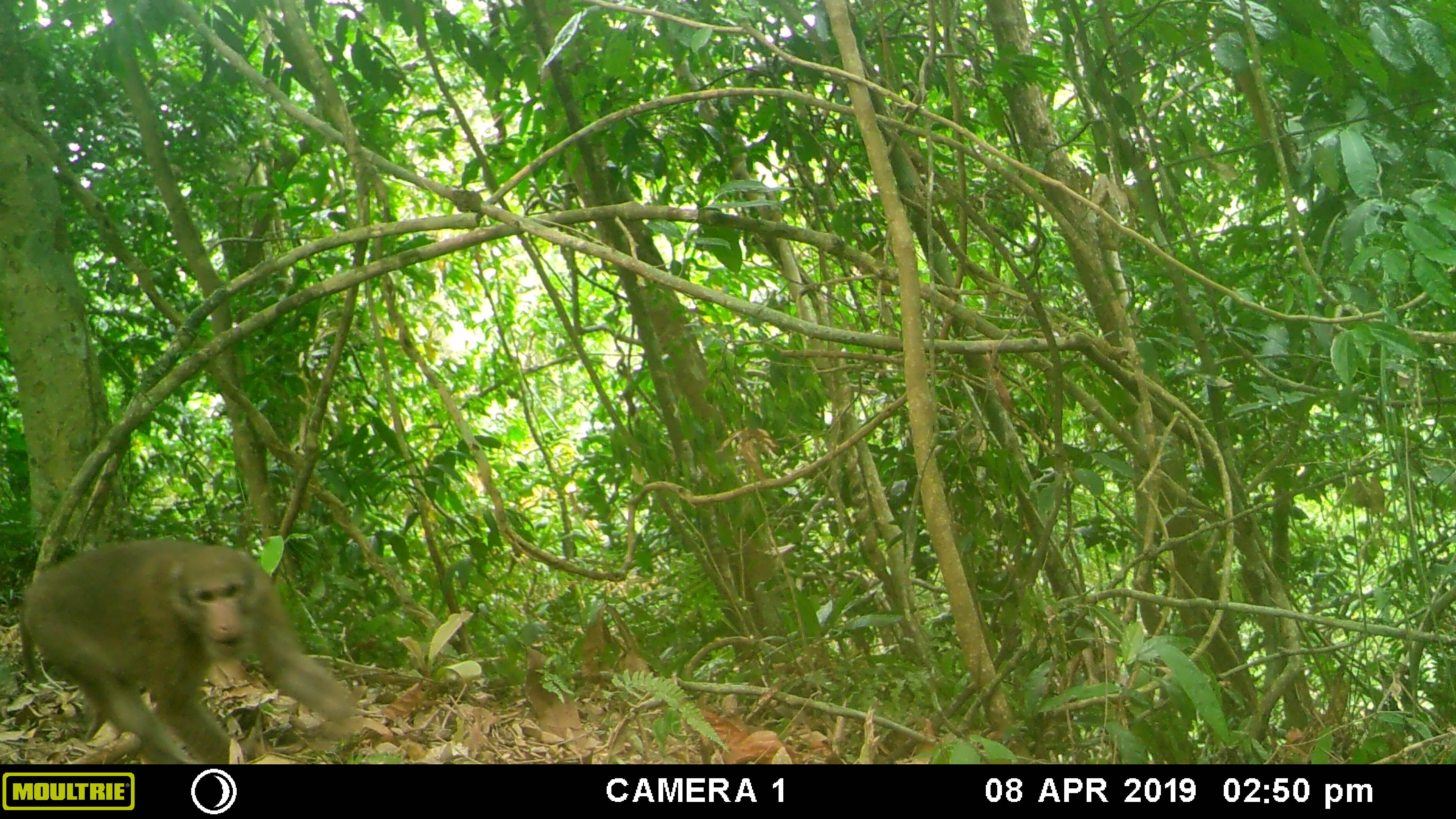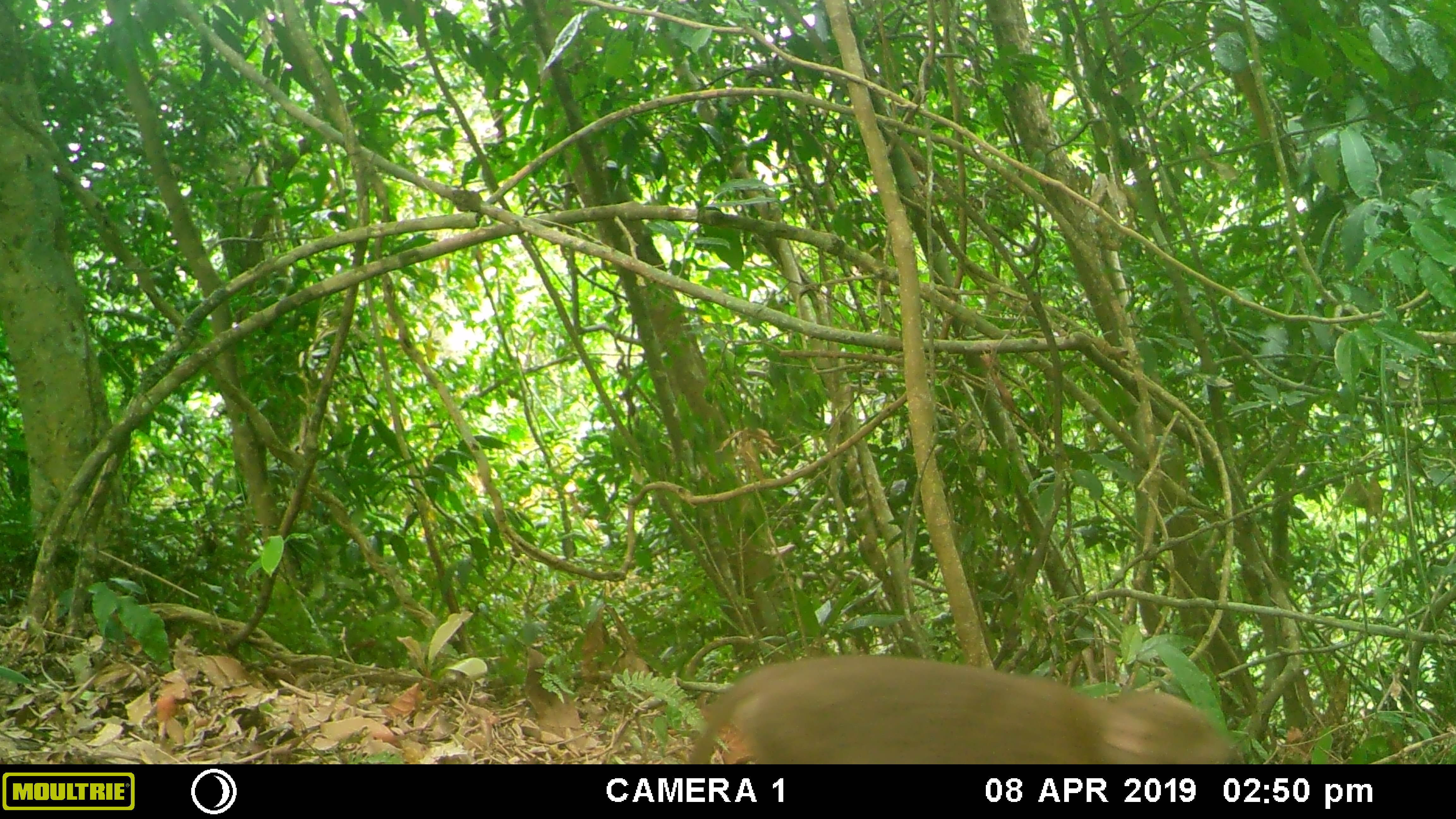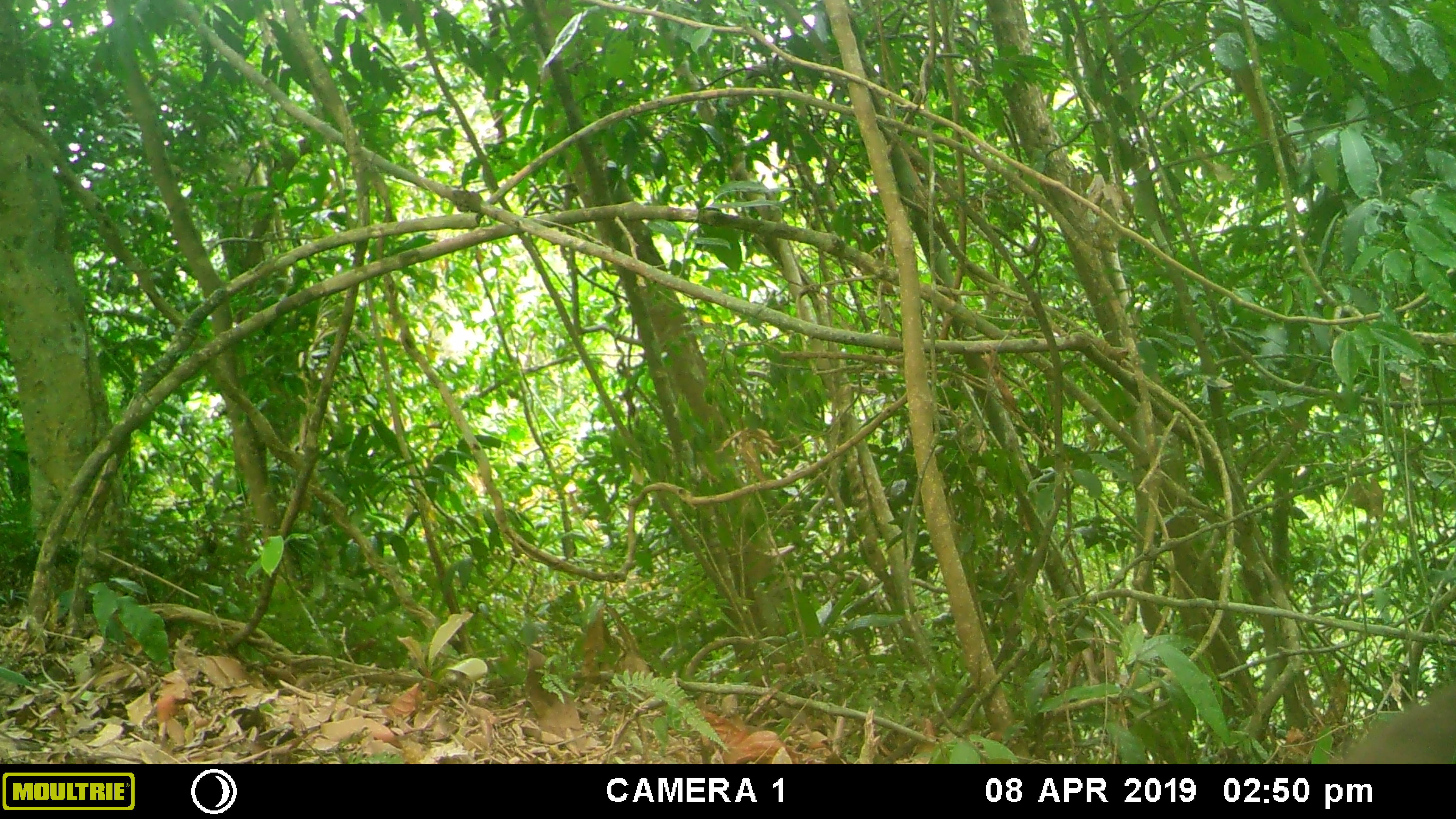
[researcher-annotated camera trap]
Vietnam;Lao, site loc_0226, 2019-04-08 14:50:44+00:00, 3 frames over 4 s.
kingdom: Animalia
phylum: Chordata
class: Mammalia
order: Primates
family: Cercopithecidae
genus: Macaca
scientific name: Macaca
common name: macaques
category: assam or rhesus macaque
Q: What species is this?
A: Assam or rhesus macaque (macaques) (Macaca).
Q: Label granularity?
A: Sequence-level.